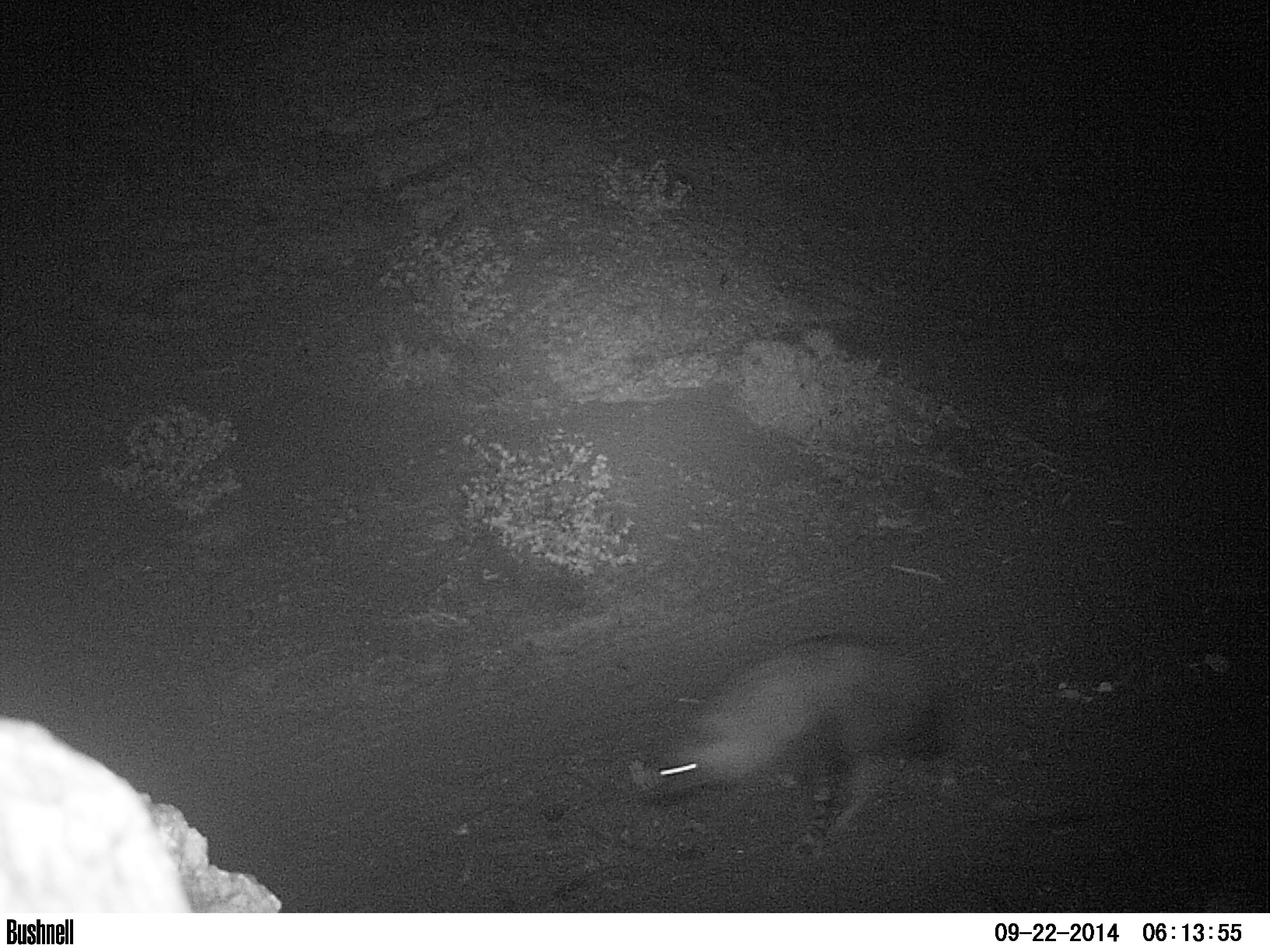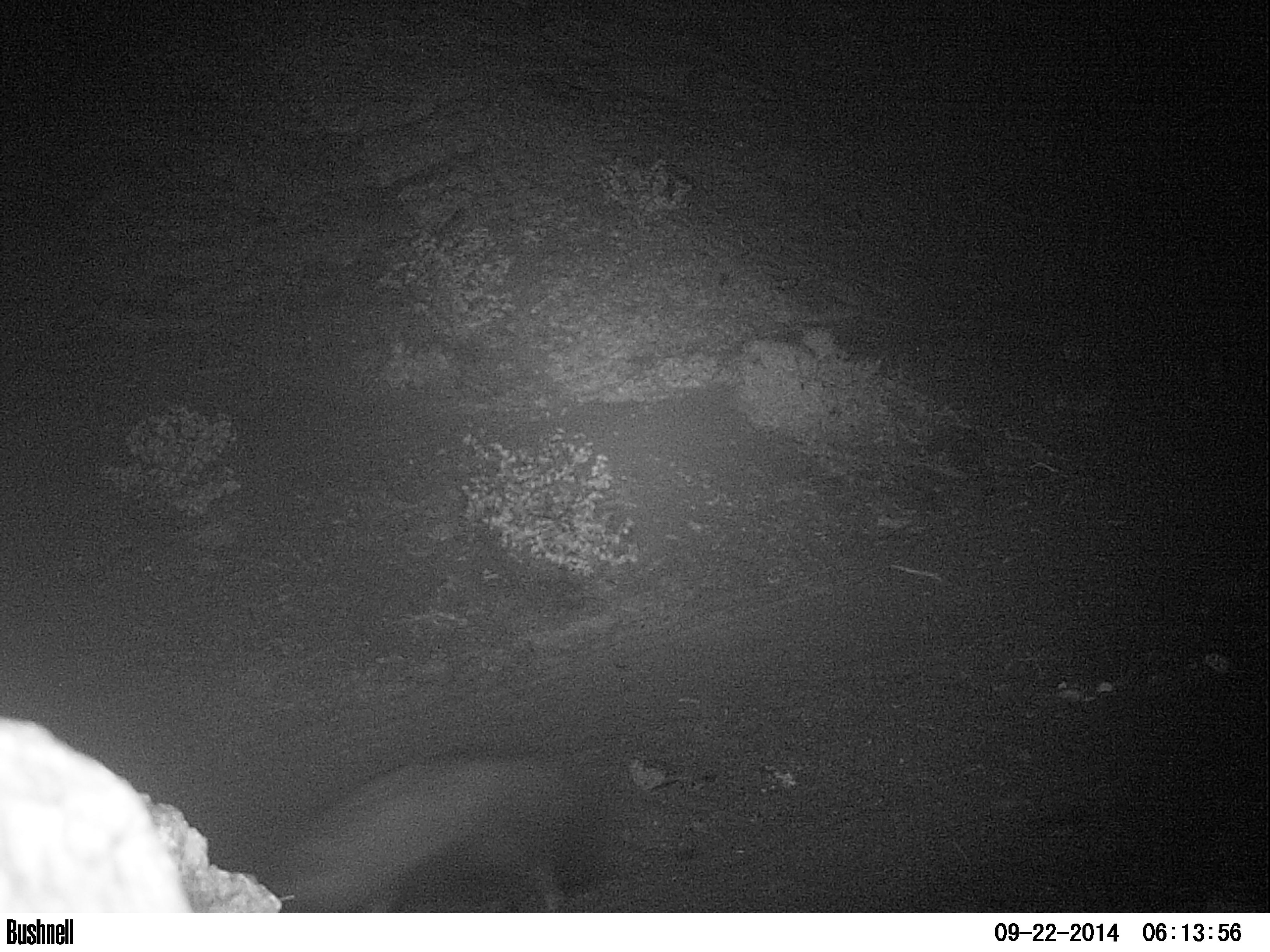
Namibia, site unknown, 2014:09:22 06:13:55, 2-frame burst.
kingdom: Animalia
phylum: Chordata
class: Mammalia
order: Carnivora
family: Hyaenidae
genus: Parahyaena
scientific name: Parahyaena brunnea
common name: brown hyena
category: hyaena brunnea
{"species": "hyaena brunnea (brown hyena) (Parahyaena brunnea)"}